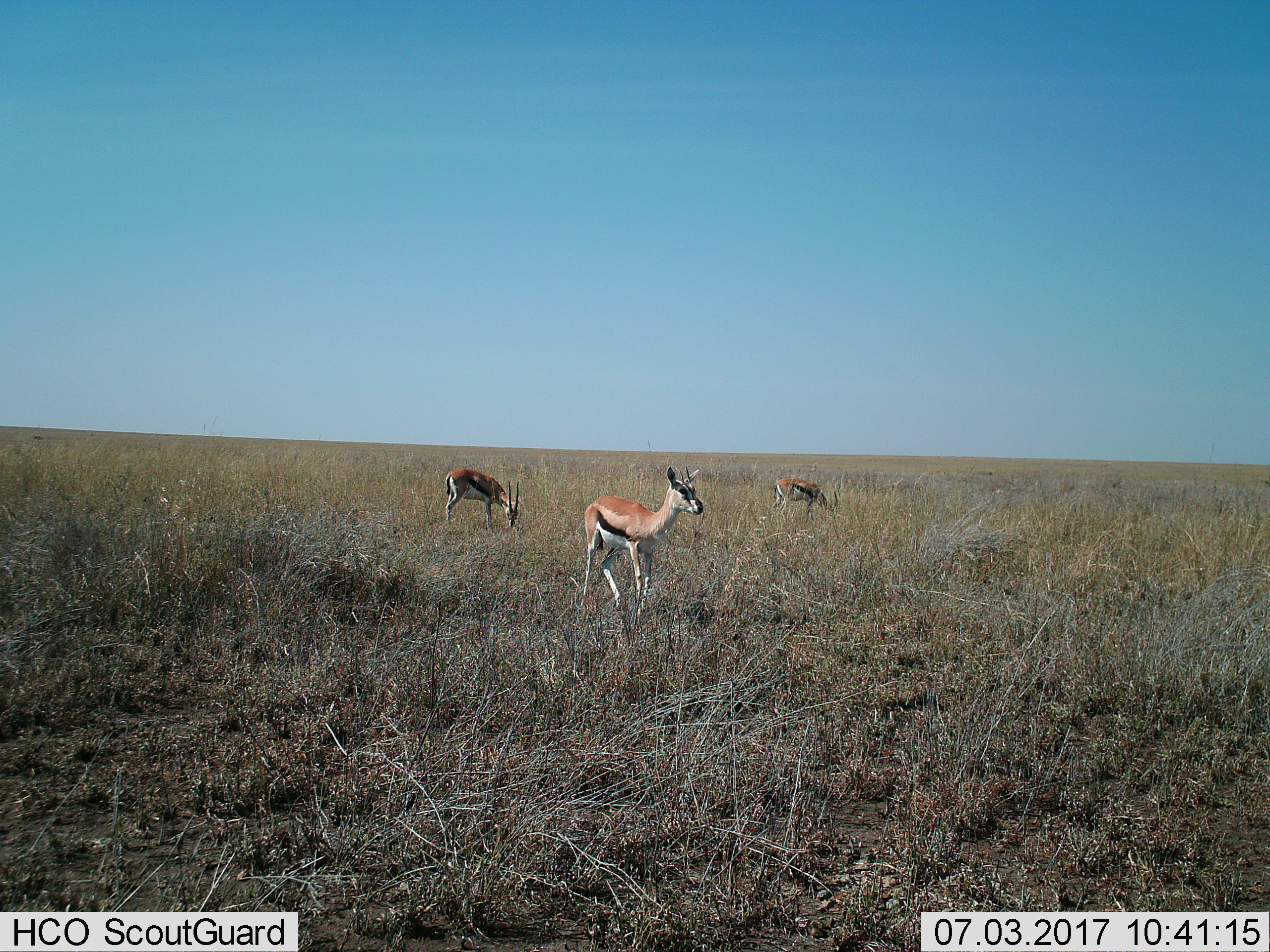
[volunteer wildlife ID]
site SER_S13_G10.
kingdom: Animalia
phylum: Chordata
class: Mammalia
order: Artiodactyla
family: Bovidae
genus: Eudorcas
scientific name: Eudorcas thomsonii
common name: thomson's gazelle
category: gazellethomsons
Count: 3.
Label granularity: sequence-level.